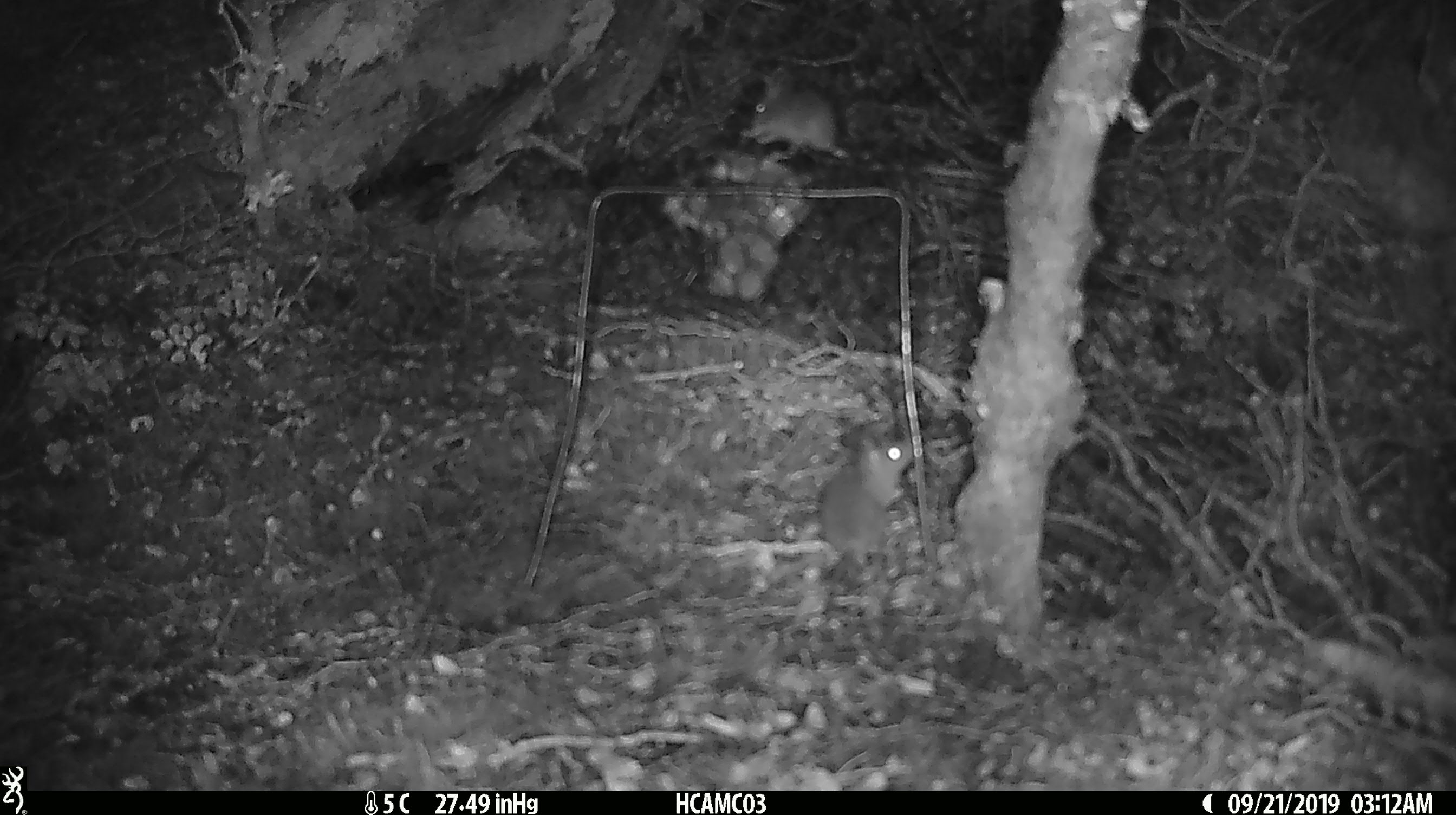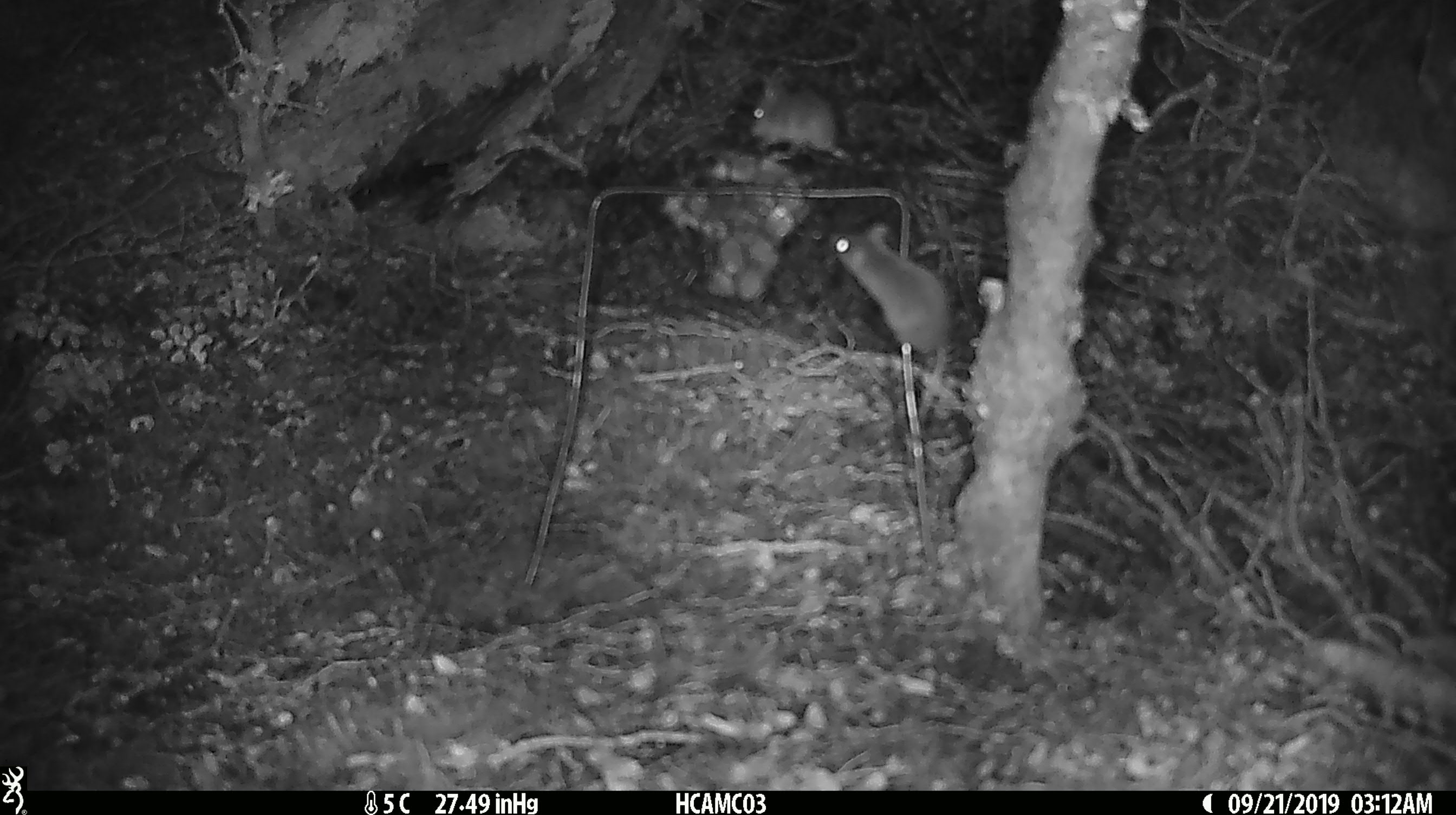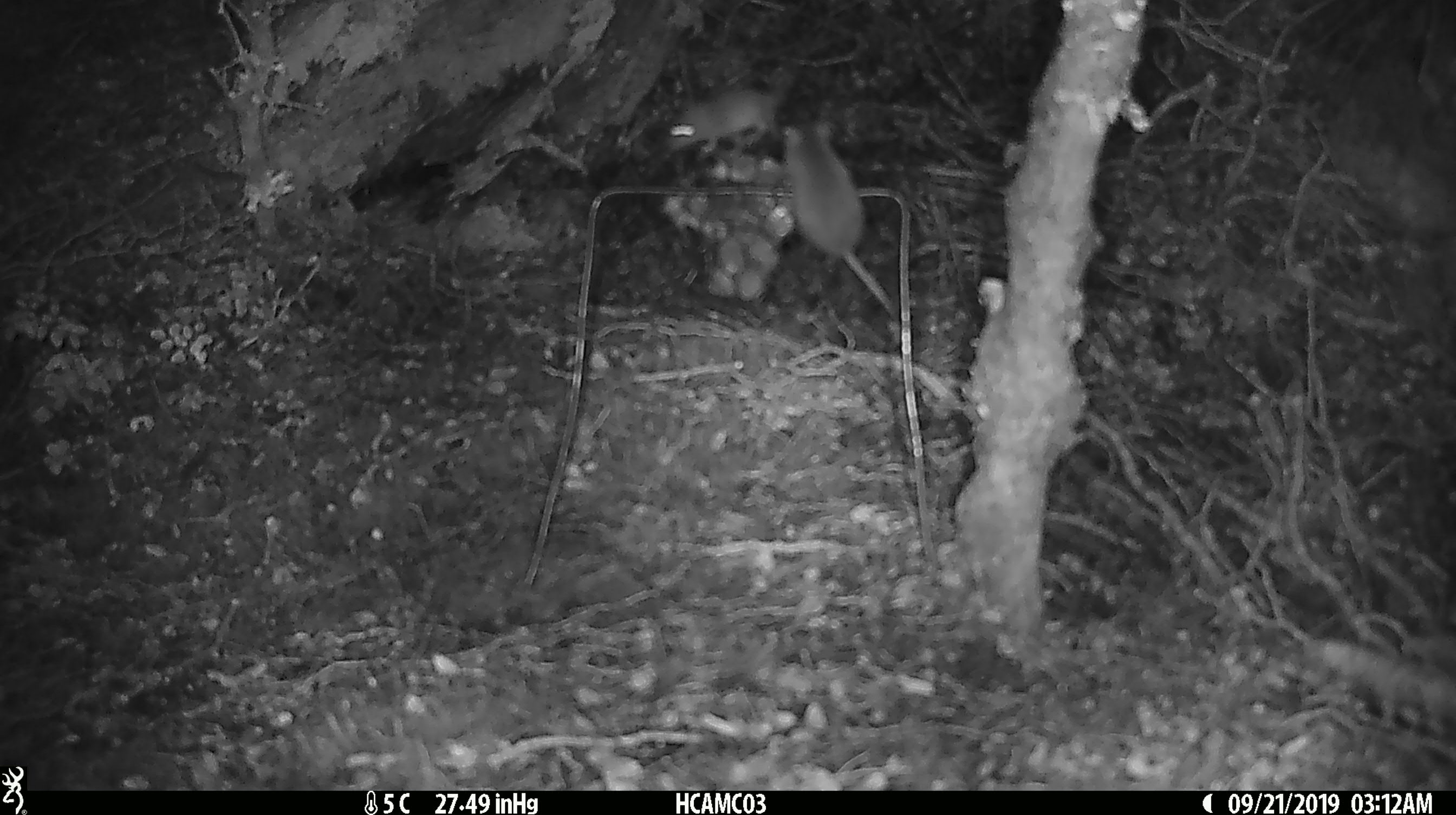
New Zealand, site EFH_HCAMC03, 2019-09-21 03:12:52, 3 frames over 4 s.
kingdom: Animalia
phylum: Chordata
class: Mammalia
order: Rodentia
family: Muridae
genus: Mus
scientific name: Mus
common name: mouse